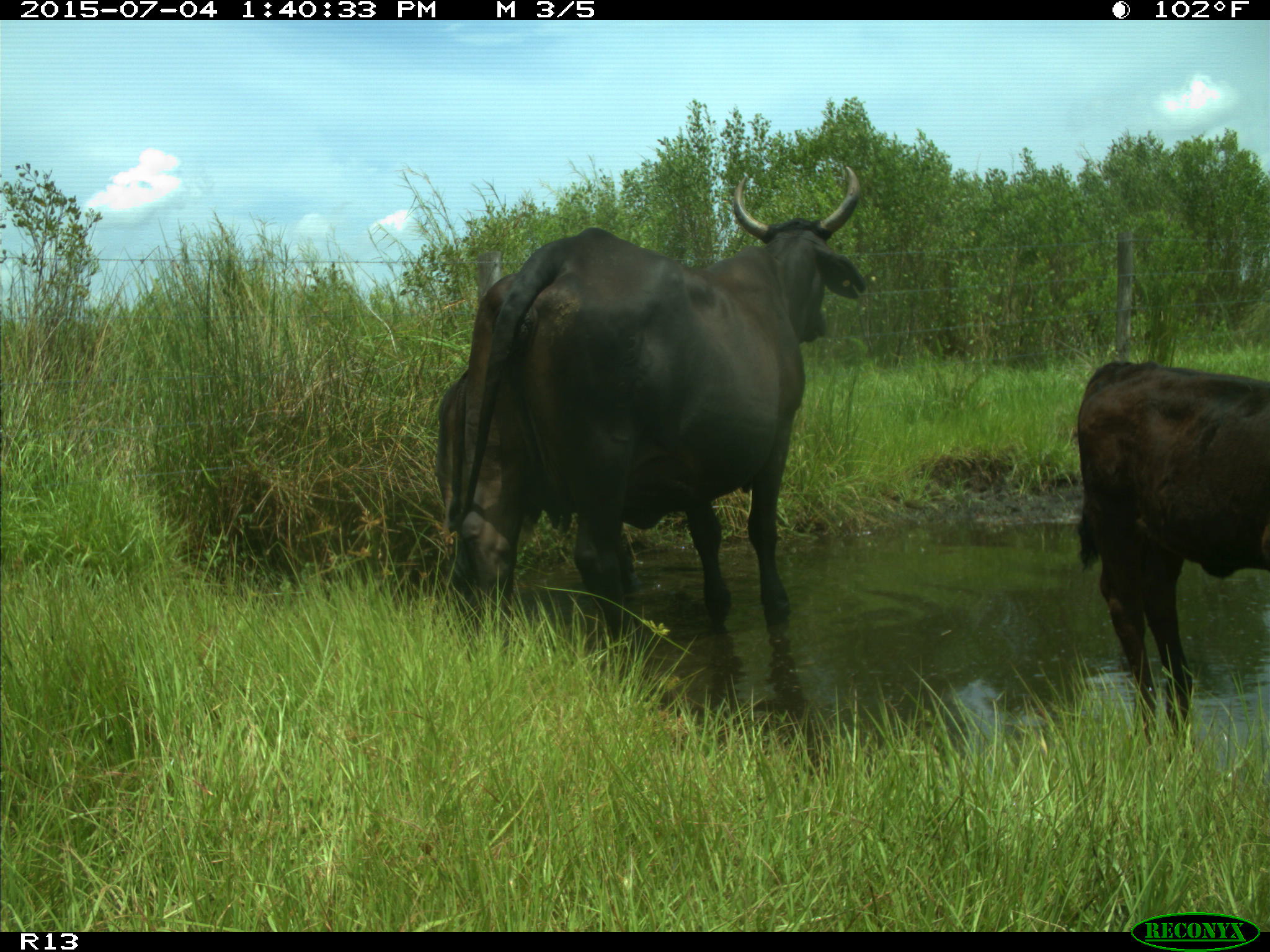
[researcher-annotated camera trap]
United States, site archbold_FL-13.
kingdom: Animalia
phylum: Chordata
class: Mammalia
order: Artiodactyla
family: Bovidae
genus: Bos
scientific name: Bos taurus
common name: domestic cow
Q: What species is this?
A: Bos taurus (domestic cow).